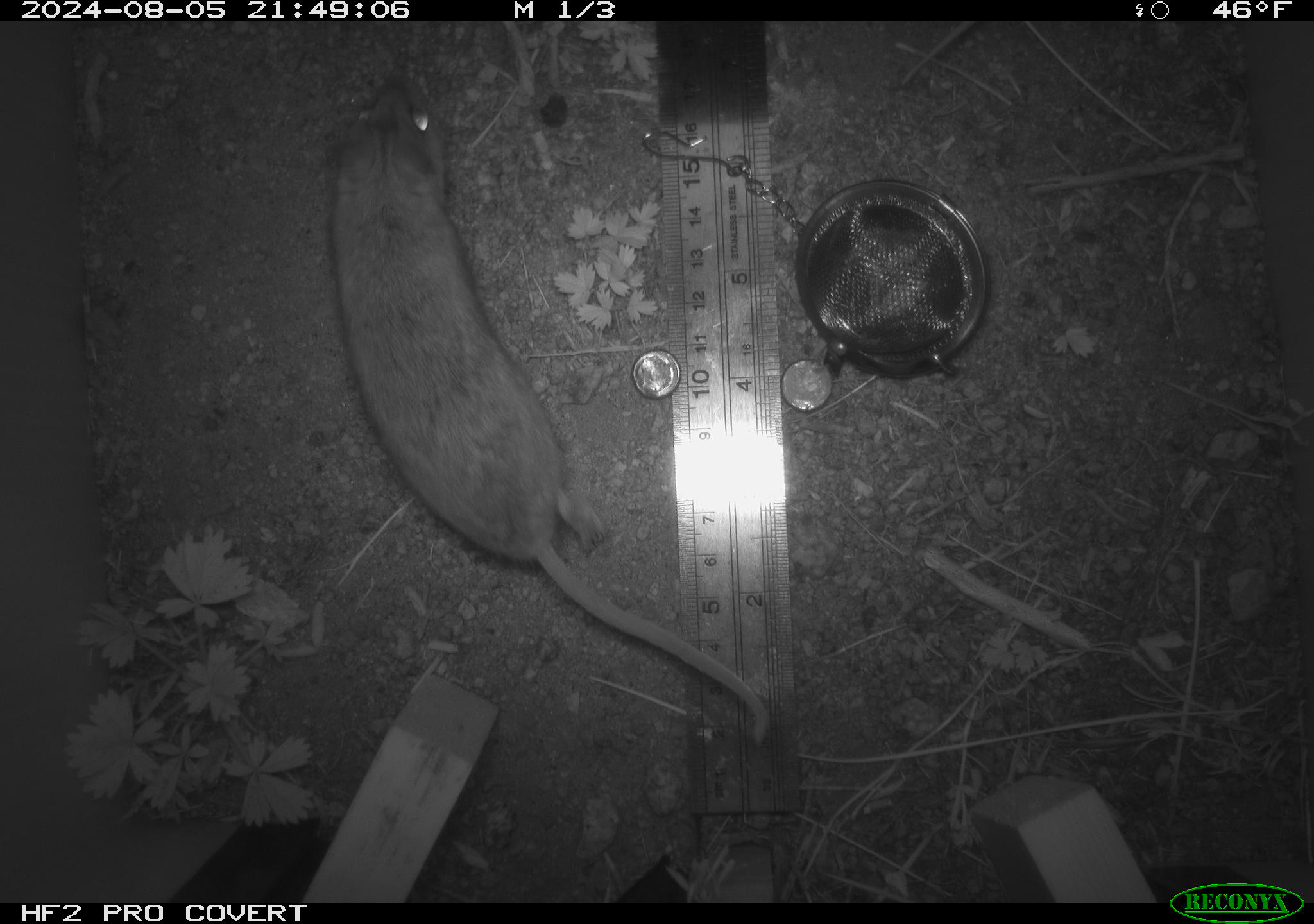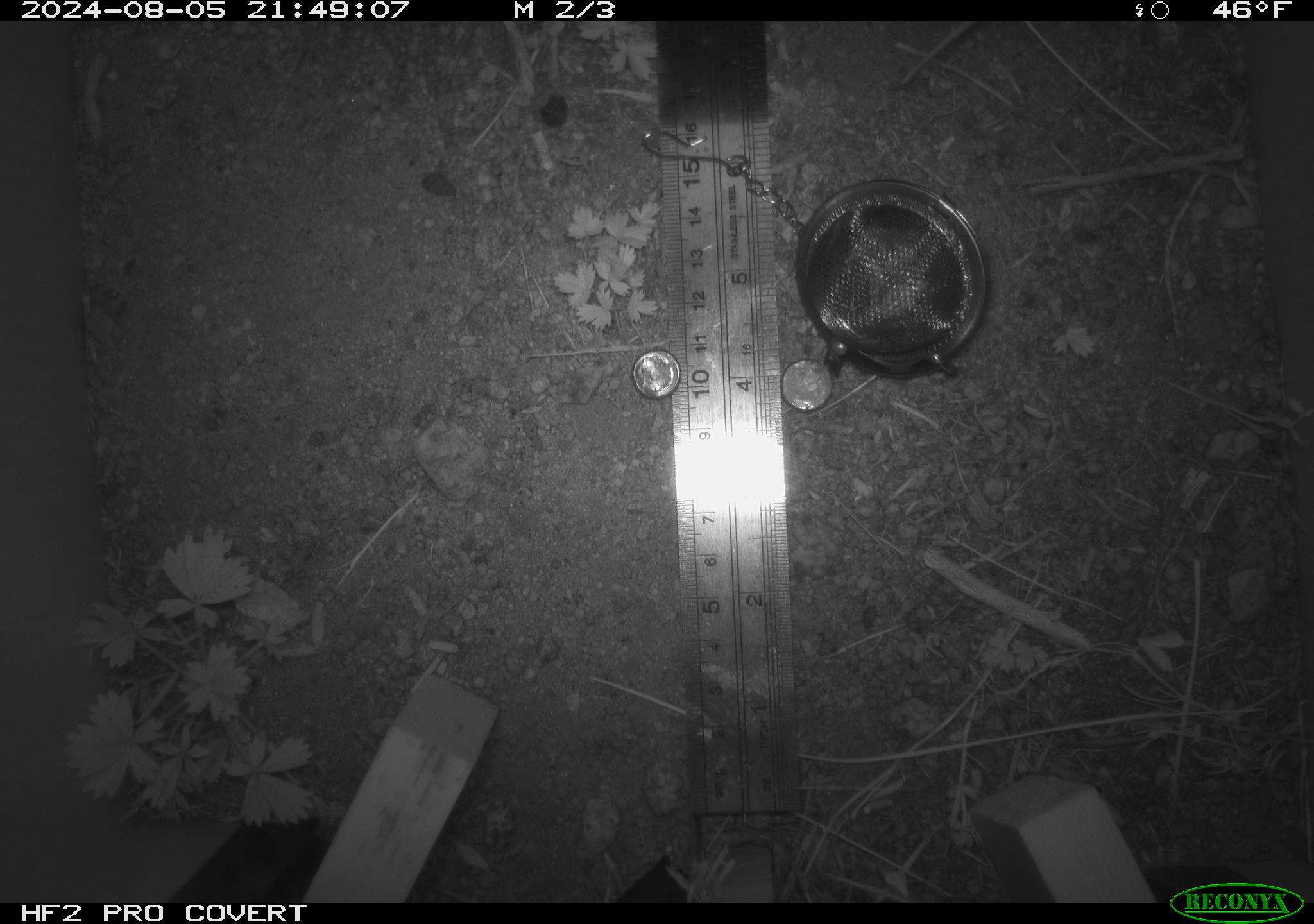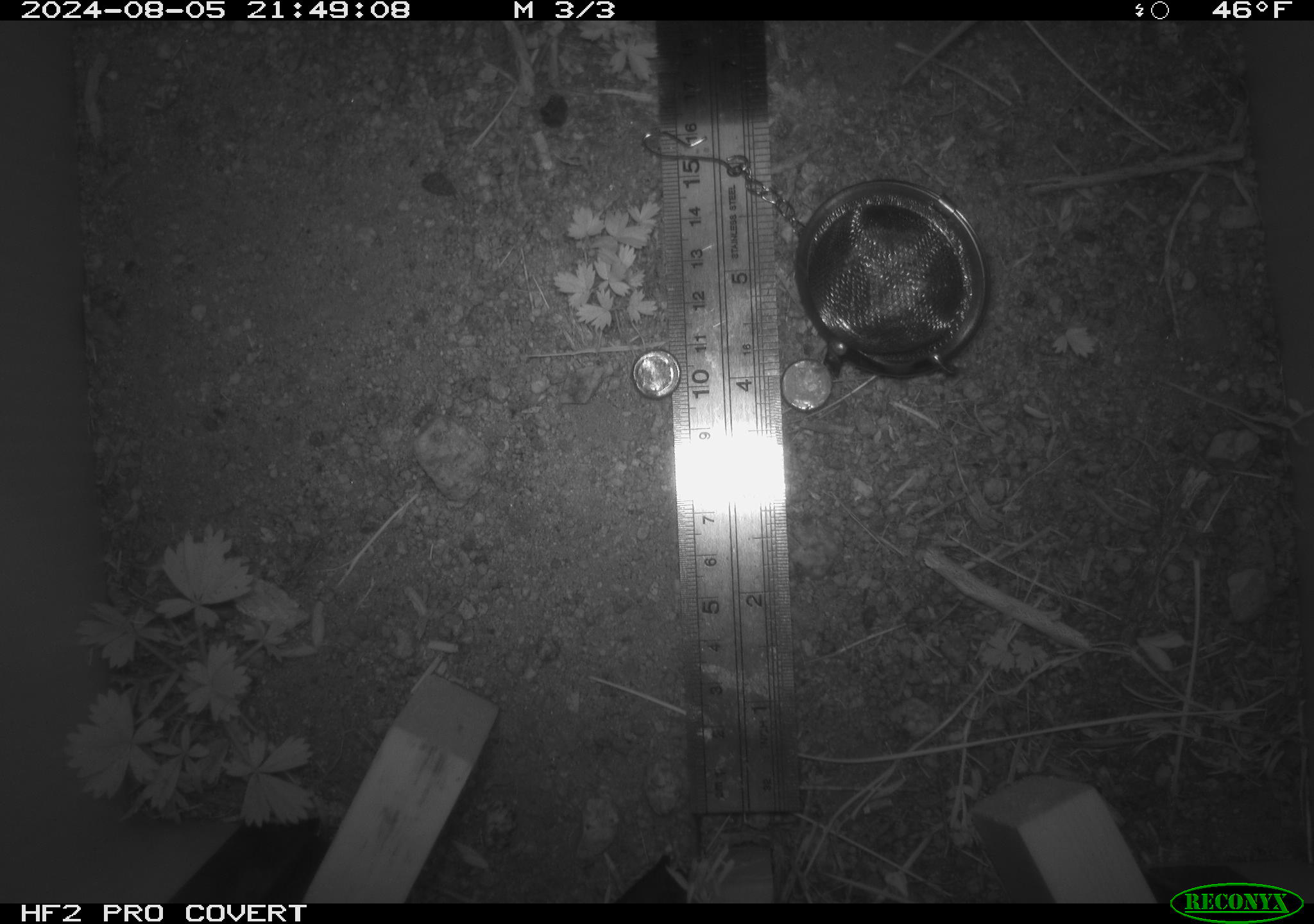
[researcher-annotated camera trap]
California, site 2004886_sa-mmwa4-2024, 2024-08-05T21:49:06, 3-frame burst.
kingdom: Animalia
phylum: Chordata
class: Mammalia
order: Rodentia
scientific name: Rodentia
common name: mouse species